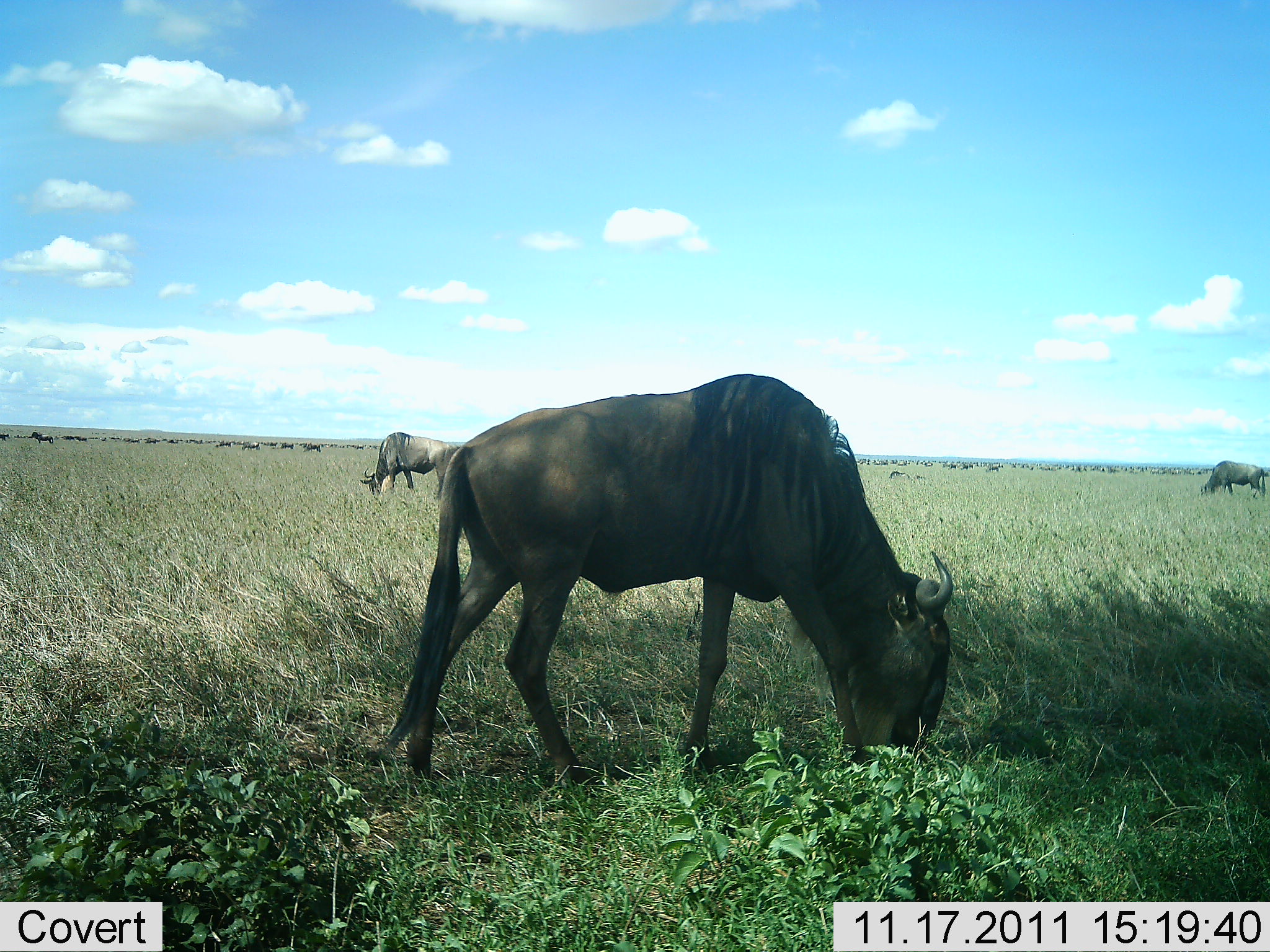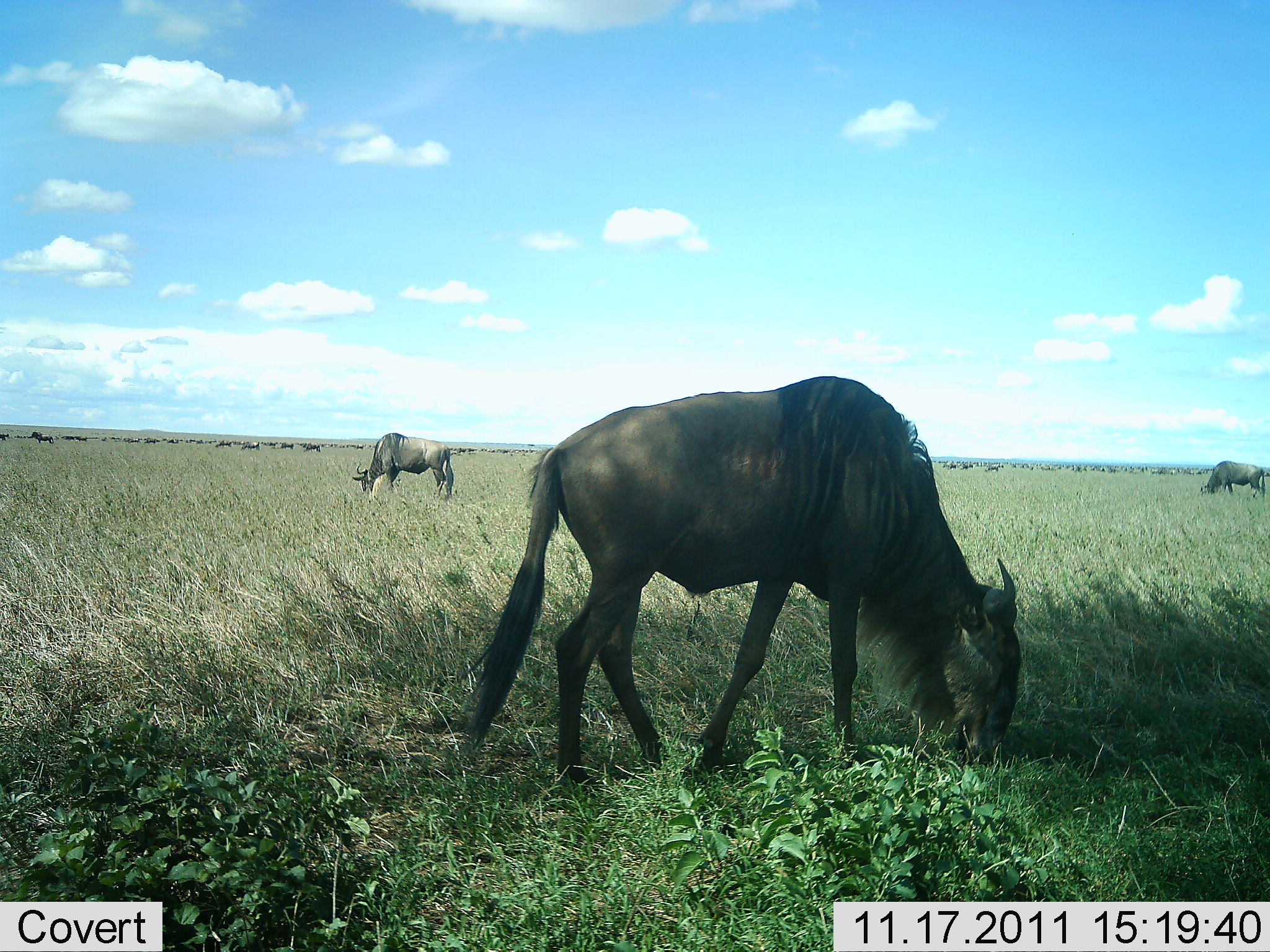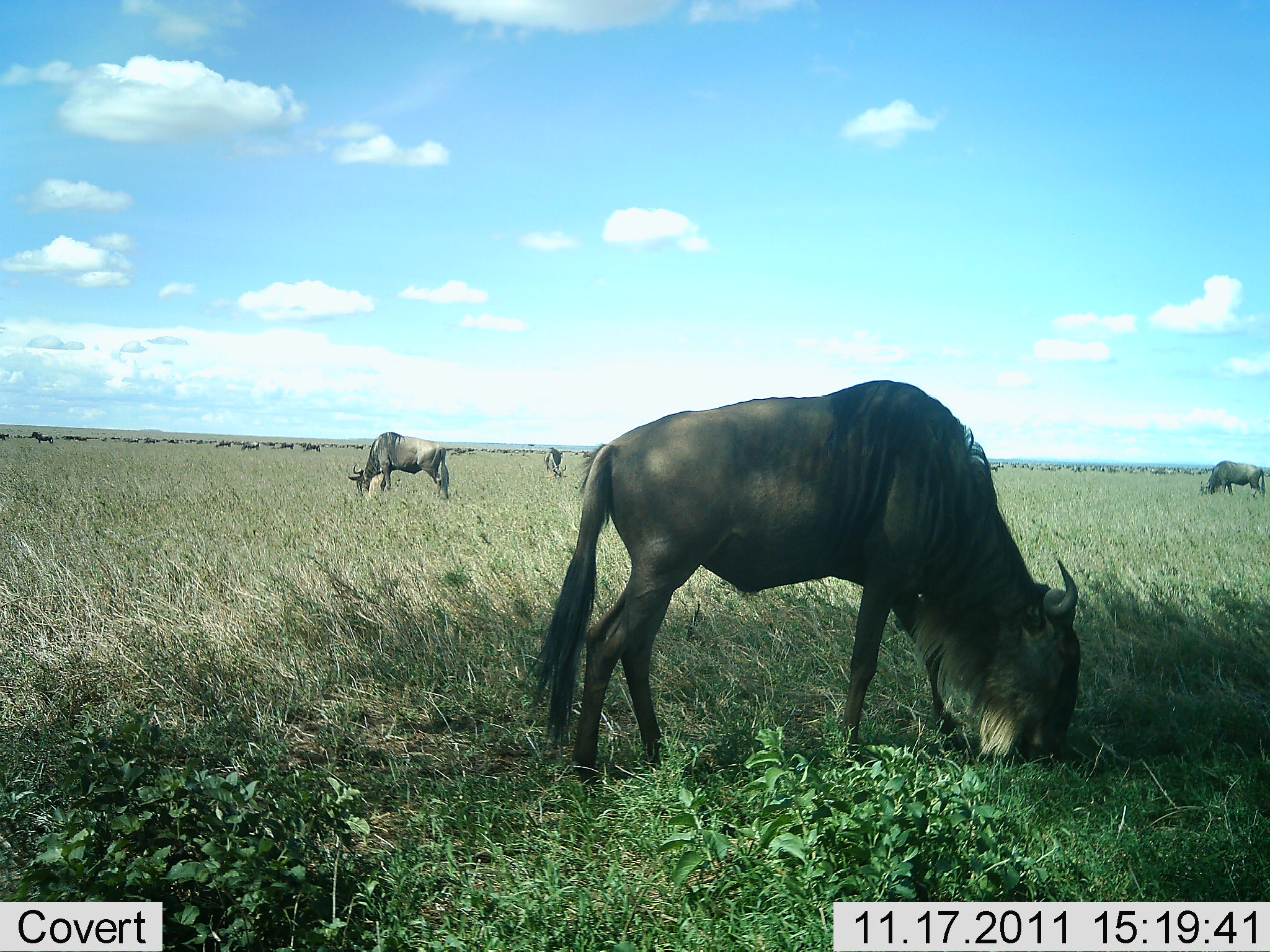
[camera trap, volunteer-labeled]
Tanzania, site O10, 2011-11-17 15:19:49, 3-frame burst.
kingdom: Animalia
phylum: Chordata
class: Mammalia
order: Artiodactyla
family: Bovidae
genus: Connochaetes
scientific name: Connochaetes taurinus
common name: blue wildebeest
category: wildebeest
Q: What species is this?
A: Wildebeest (blue wildebeest) (Connochaetes taurinus).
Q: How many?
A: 51+.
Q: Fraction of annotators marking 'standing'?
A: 20%.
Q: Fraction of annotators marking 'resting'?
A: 0%.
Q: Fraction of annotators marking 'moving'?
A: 13%.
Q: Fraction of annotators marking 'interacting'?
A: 0%.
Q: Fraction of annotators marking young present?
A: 0%.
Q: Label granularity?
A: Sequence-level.